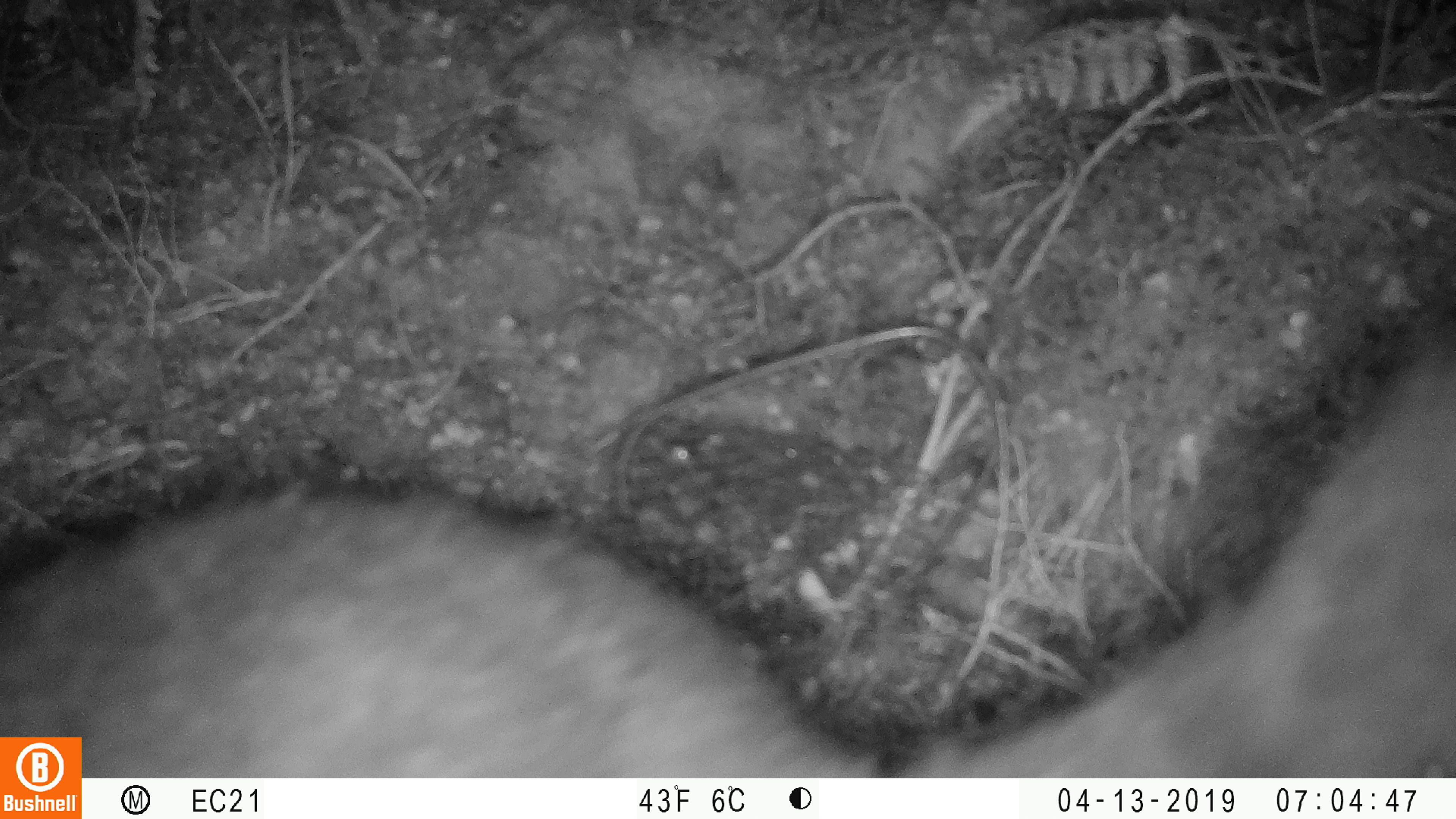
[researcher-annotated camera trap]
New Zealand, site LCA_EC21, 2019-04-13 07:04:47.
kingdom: Animalia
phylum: Chordata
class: Mammalia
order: Diprotodontia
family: Phalangeridae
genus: Trichosurus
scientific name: Trichosurus vulpecula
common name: common brushtail possum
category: possum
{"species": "possum (common brushtail possum) (Trichosurus vulpecula)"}